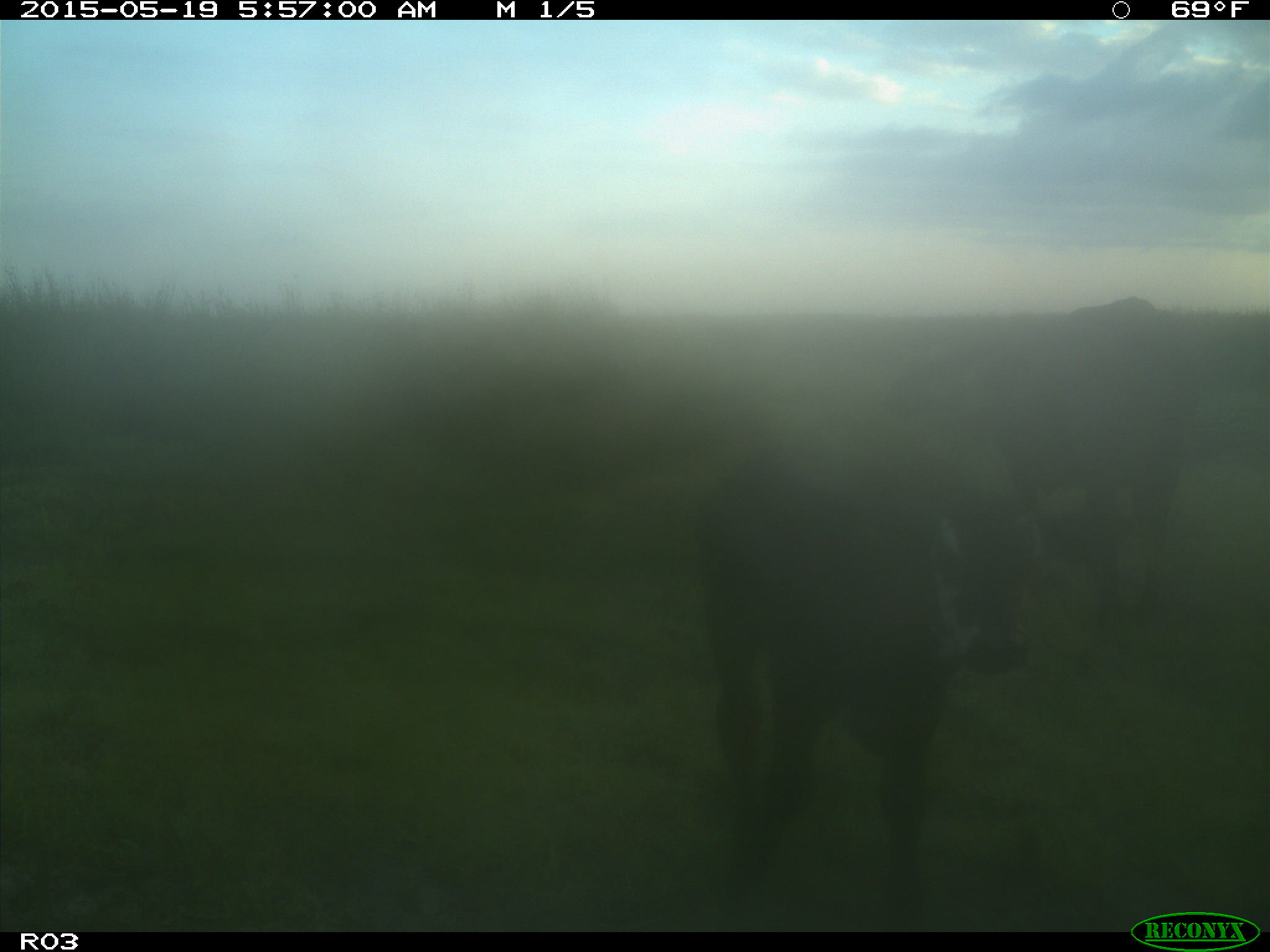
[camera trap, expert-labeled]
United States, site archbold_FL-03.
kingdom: Animalia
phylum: Chordata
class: Mammalia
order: Artiodactyla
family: Bovidae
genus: Bos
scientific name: Bos taurus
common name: domestic cow